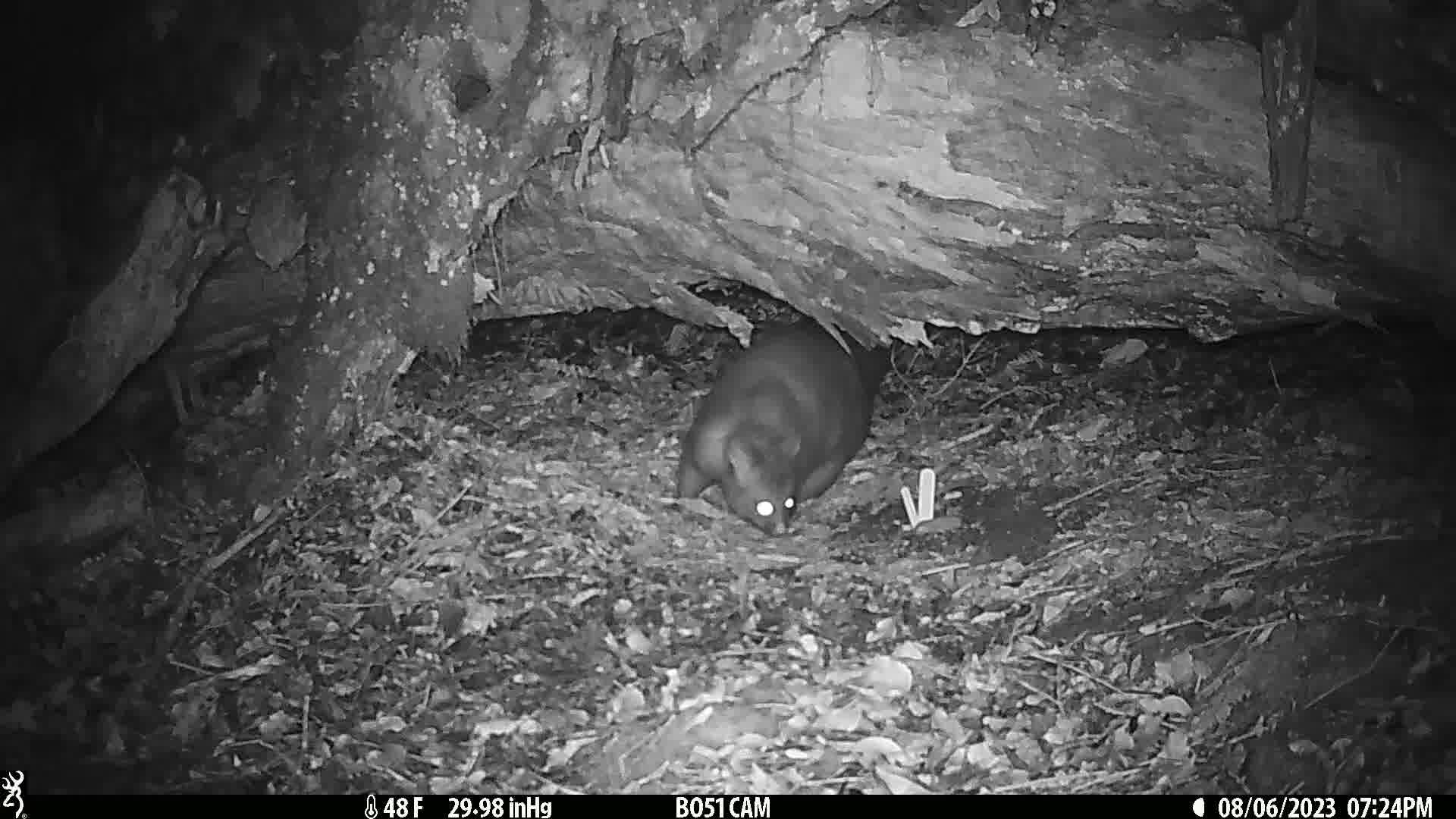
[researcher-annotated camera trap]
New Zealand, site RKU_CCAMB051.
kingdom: Animalia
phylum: Chordata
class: Mammalia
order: Diprotodontia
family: Phalangeridae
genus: Trichosurus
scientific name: Trichosurus vulpecula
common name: common brushtail possum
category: possum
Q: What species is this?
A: Possum (common brushtail possum) (Trichosurus vulpecula).